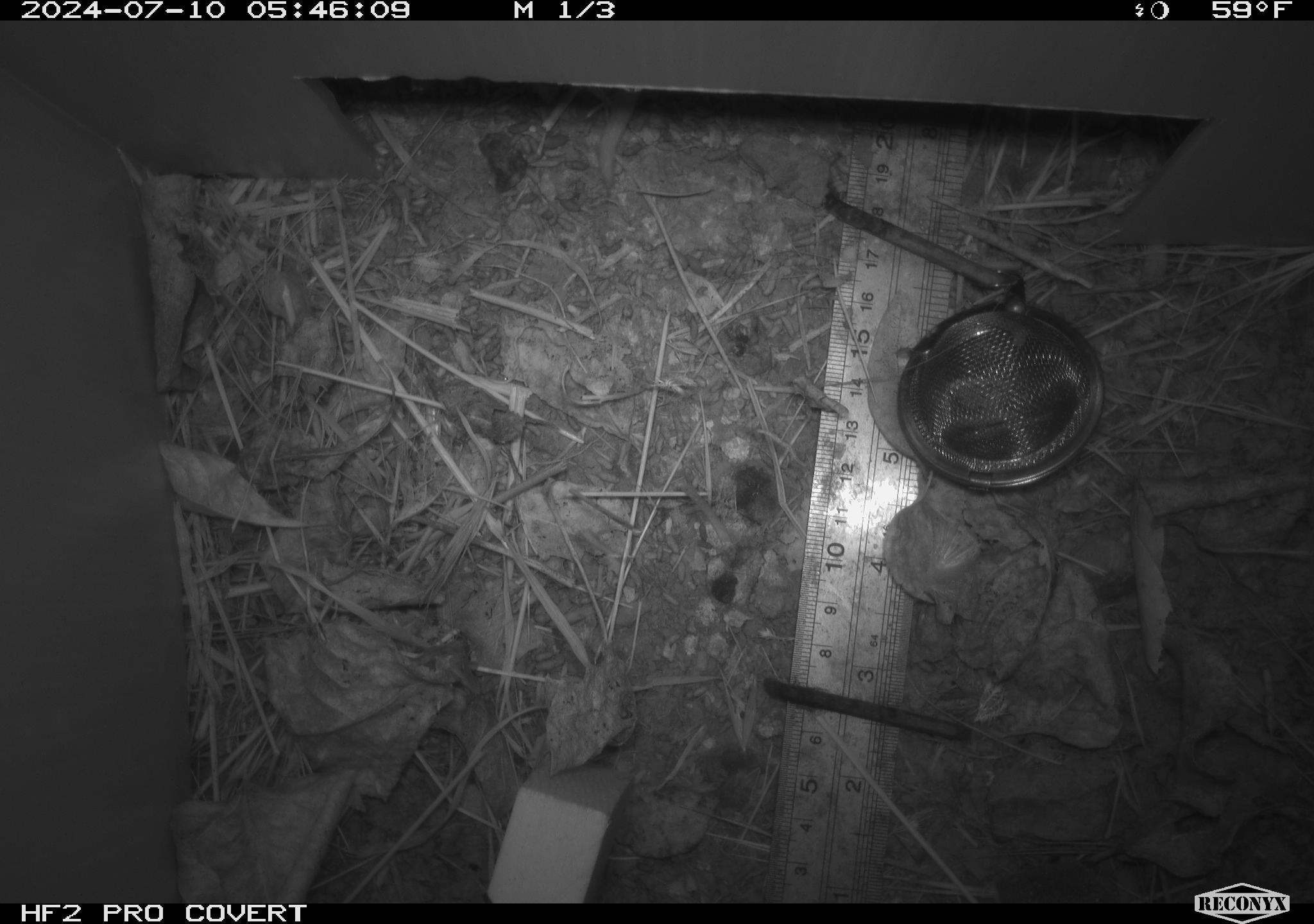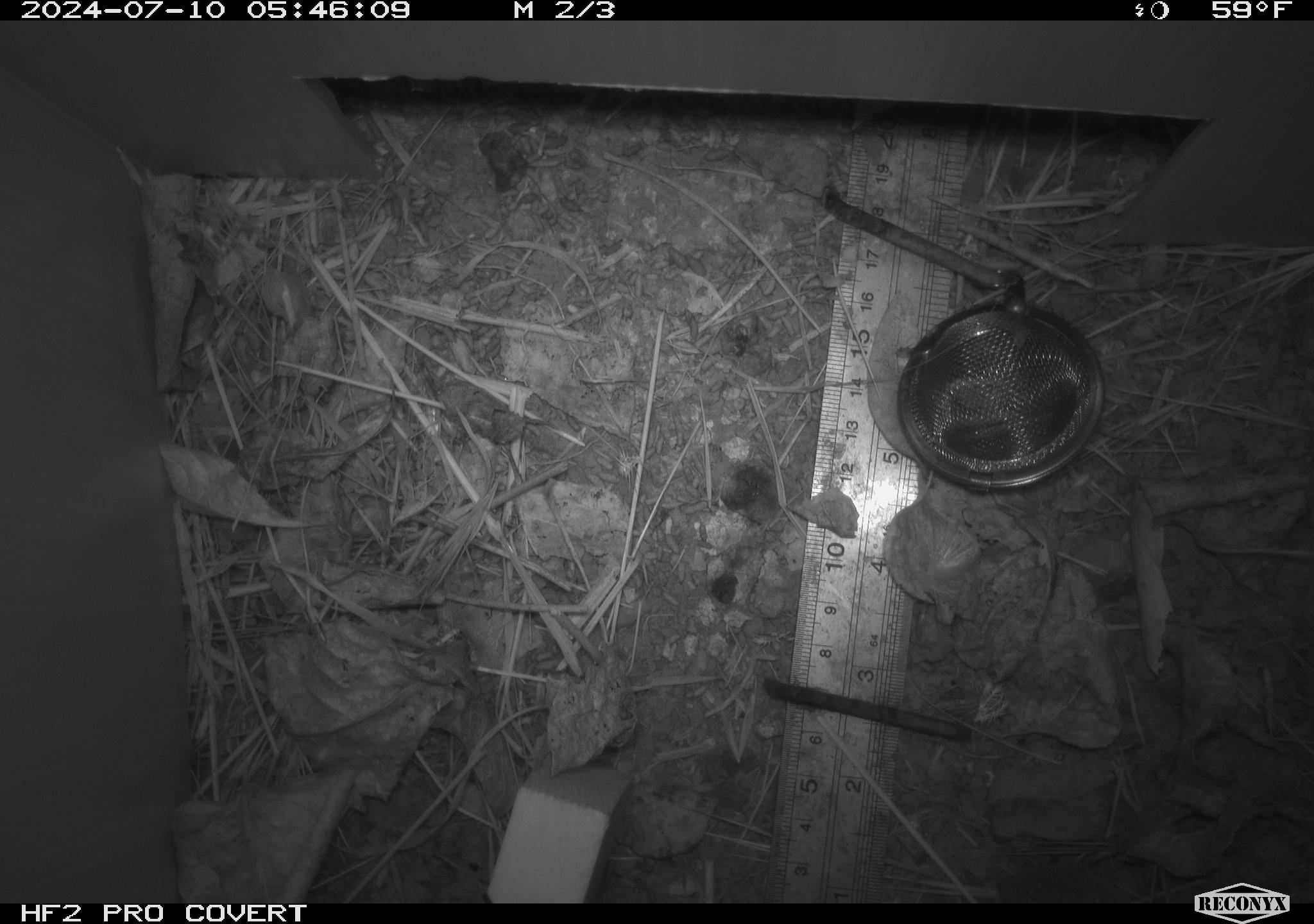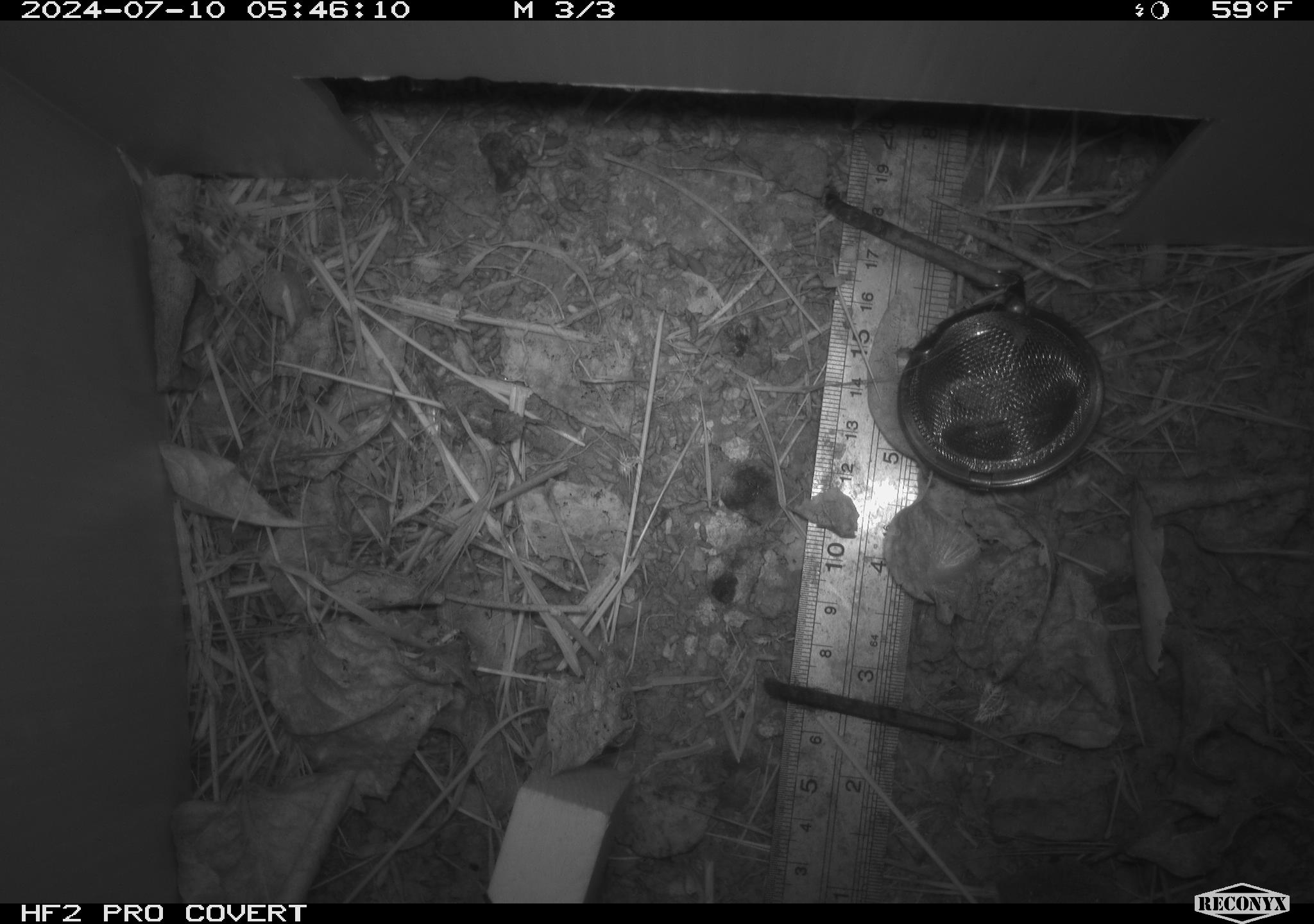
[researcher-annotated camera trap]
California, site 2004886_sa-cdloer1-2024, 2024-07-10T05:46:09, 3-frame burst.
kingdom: Animalia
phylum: Chordata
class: Mammalia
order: Rodentia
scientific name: Rodentia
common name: mouse species